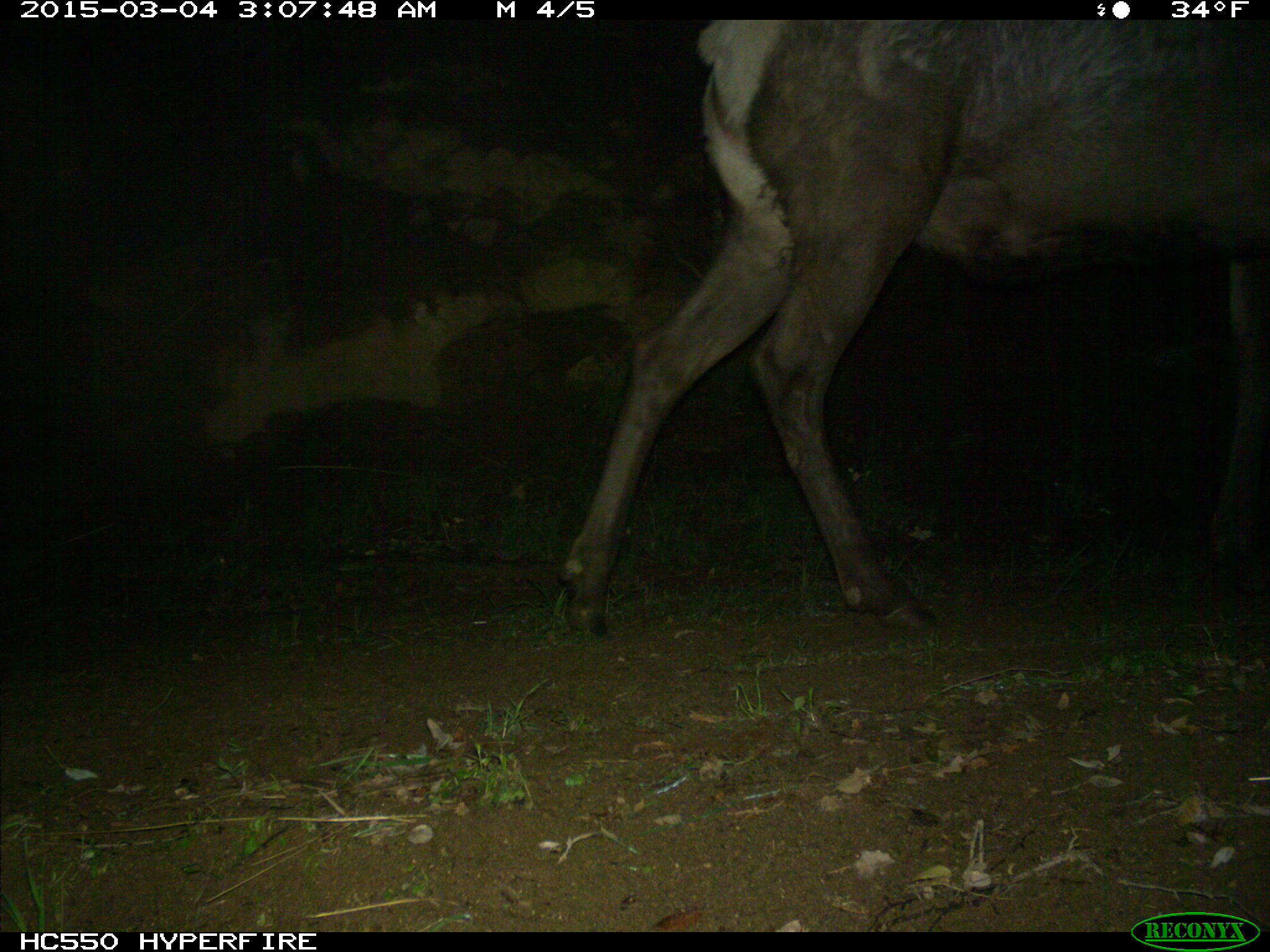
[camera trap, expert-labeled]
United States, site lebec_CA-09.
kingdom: Animalia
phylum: Chordata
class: Mammalia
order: Artiodactyla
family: Cervidae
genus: Cervus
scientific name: Cervus canadensis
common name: elk